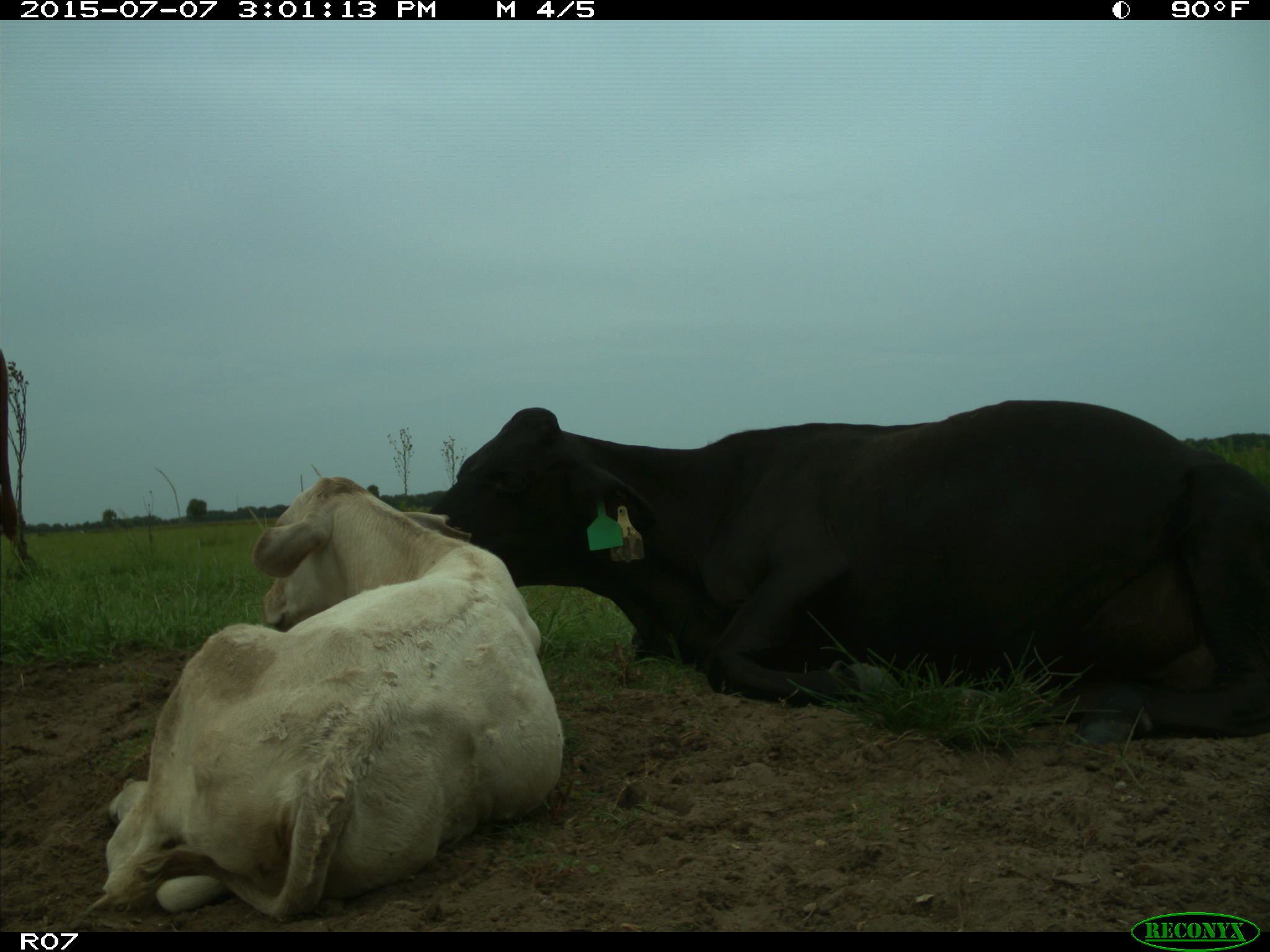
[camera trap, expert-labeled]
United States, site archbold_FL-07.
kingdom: Animalia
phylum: Chordata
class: Mammalia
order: Artiodactyla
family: Bovidae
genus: Bos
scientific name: Bos taurus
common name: domestic cow